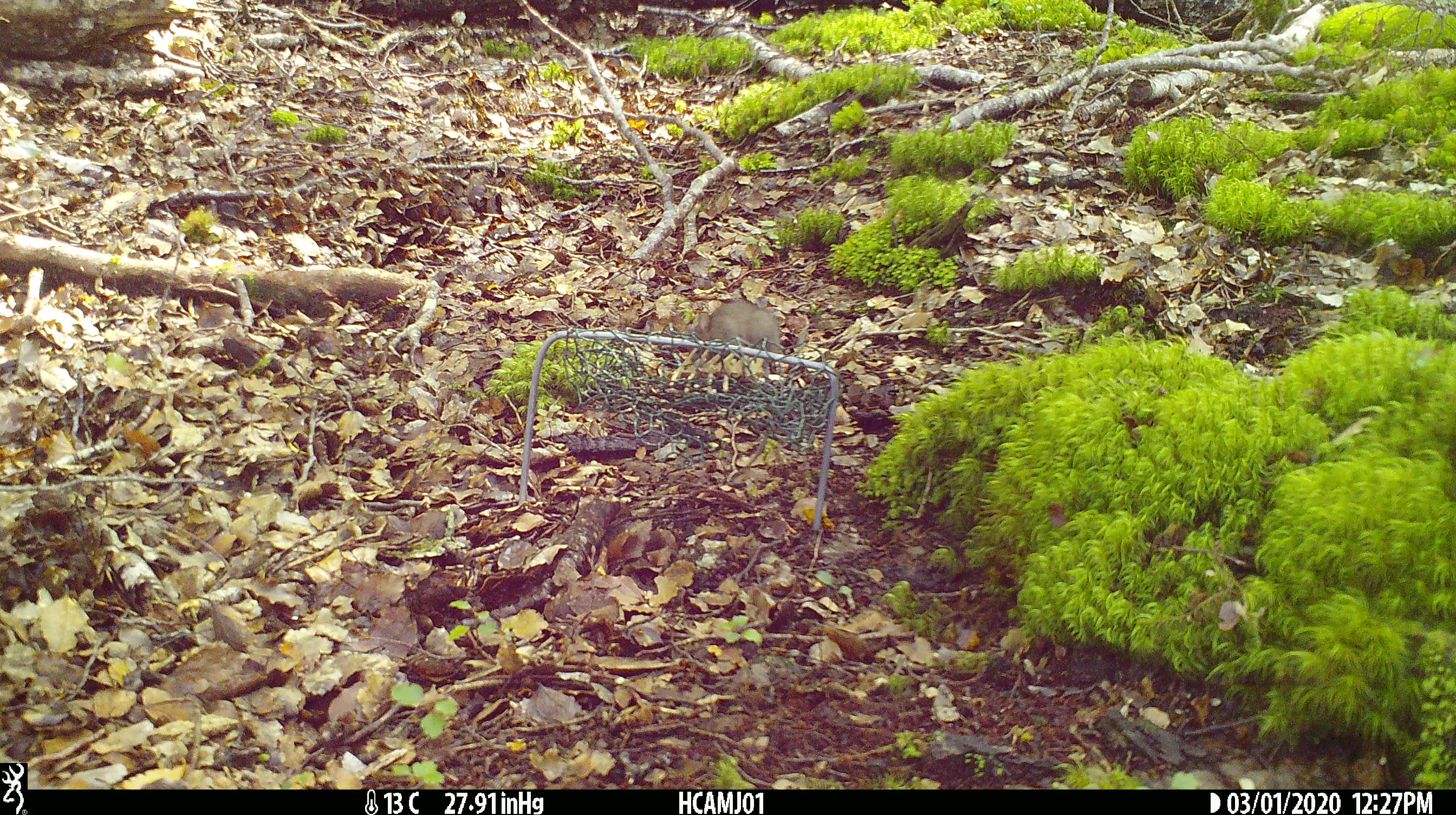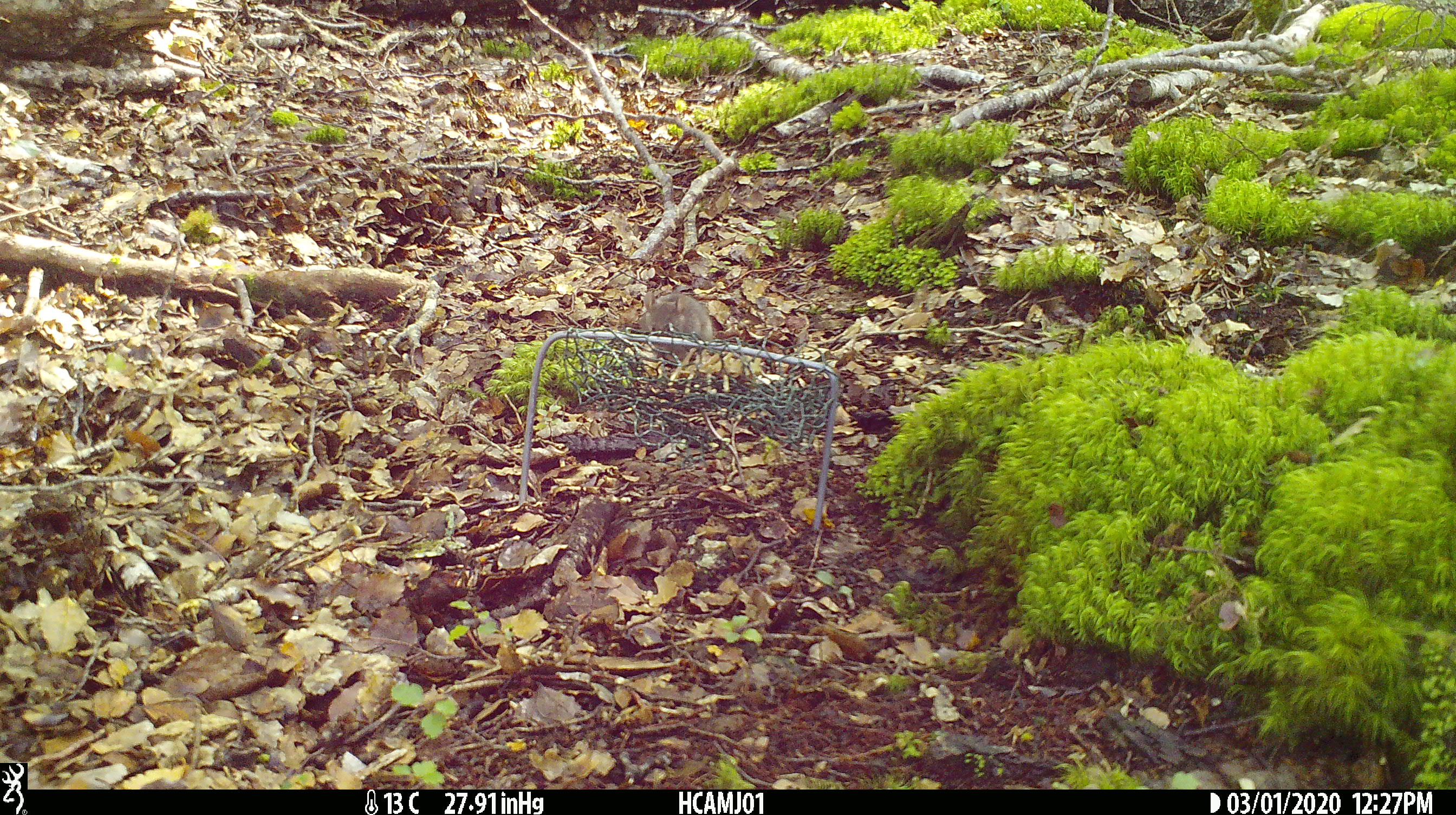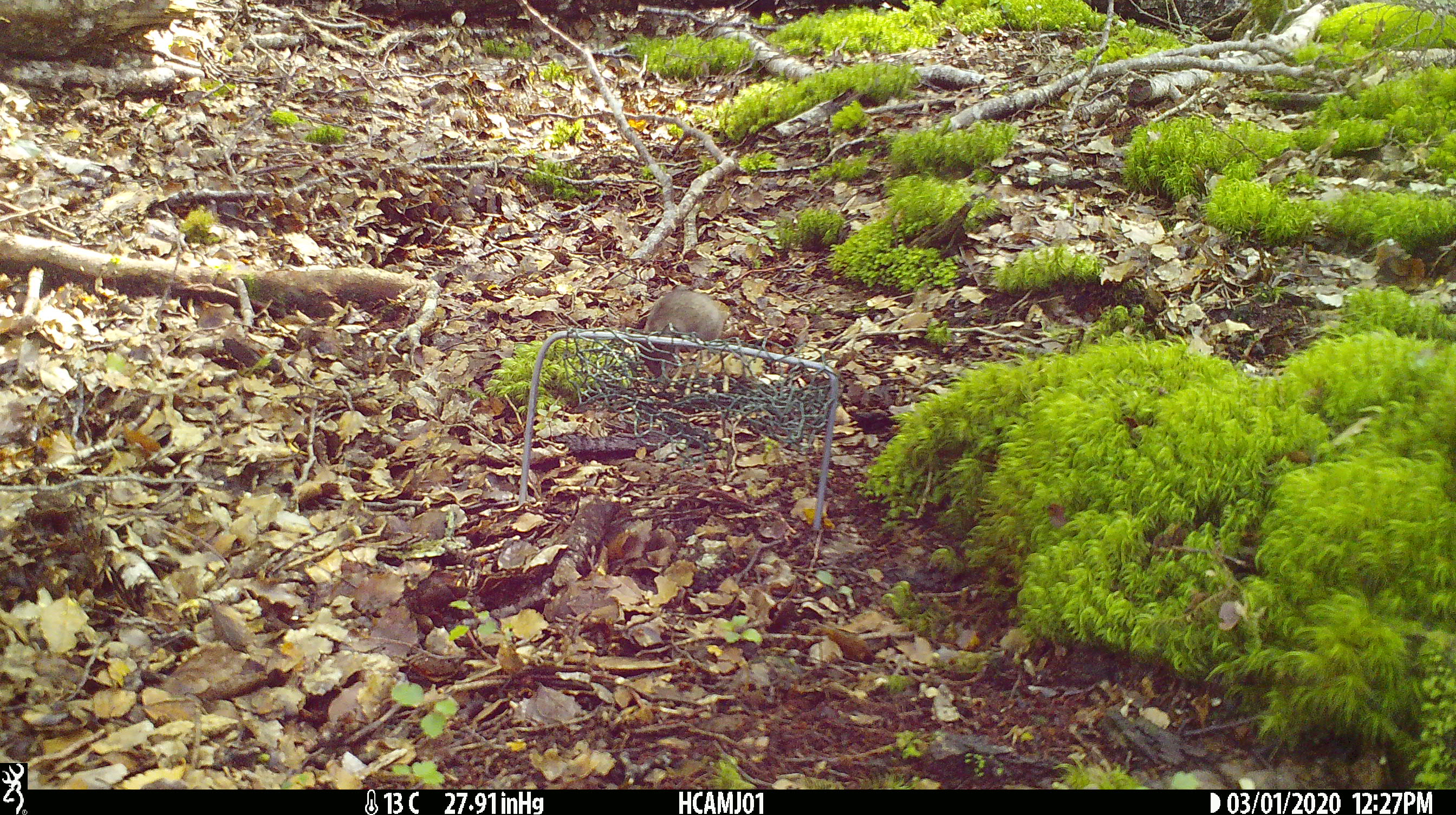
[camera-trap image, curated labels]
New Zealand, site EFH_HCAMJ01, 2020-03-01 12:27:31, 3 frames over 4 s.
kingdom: Animalia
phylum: Chordata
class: Mammalia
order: Rodentia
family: Muridae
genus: Mus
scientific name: Mus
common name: mouse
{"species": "mouse (Mus)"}